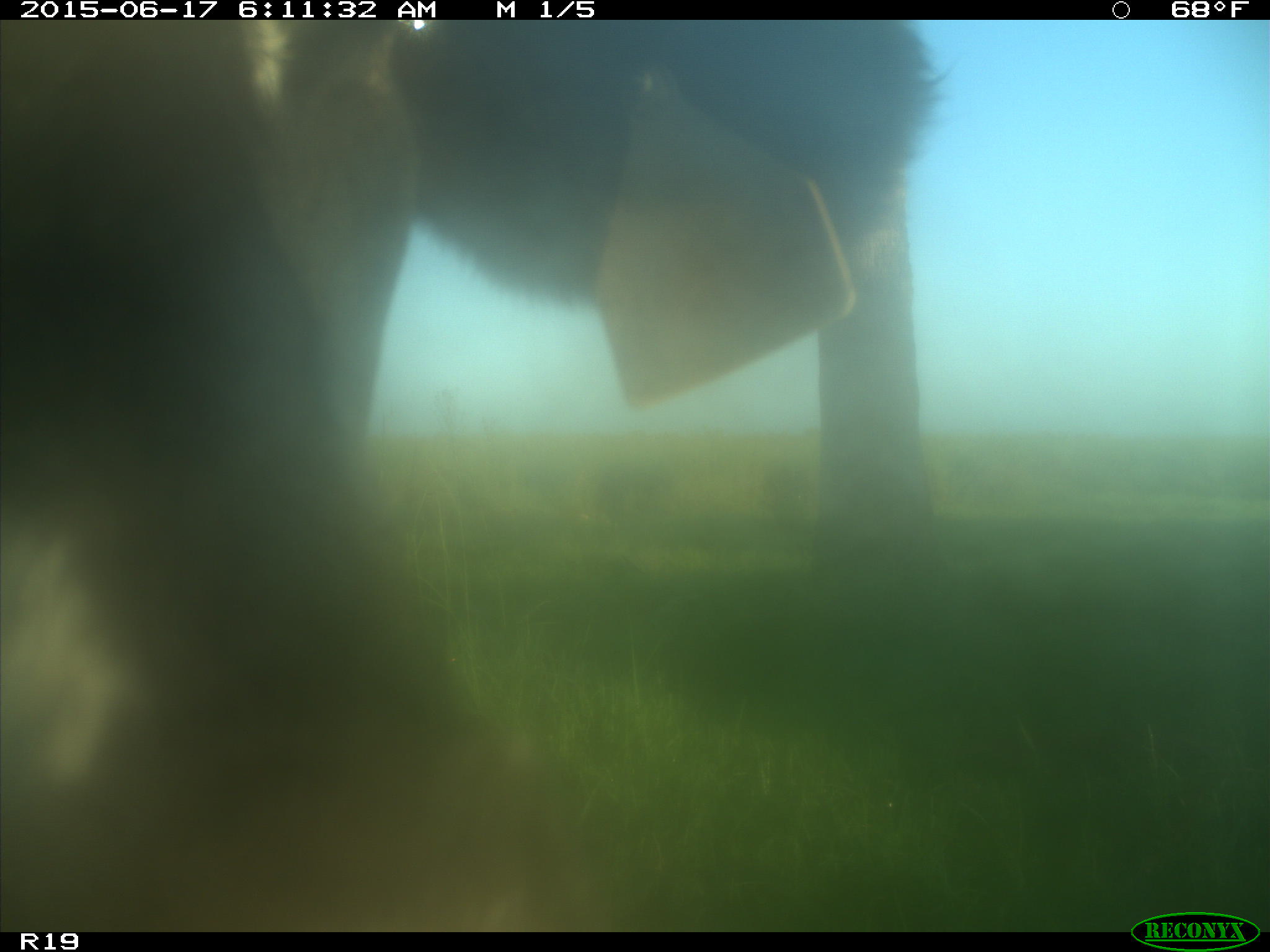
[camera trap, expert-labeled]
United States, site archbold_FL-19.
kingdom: Animalia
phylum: Chordata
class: Mammalia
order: Artiodactyla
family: Bovidae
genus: Bos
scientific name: Bos taurus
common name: domestic cow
Bos taurus (domestic cow).